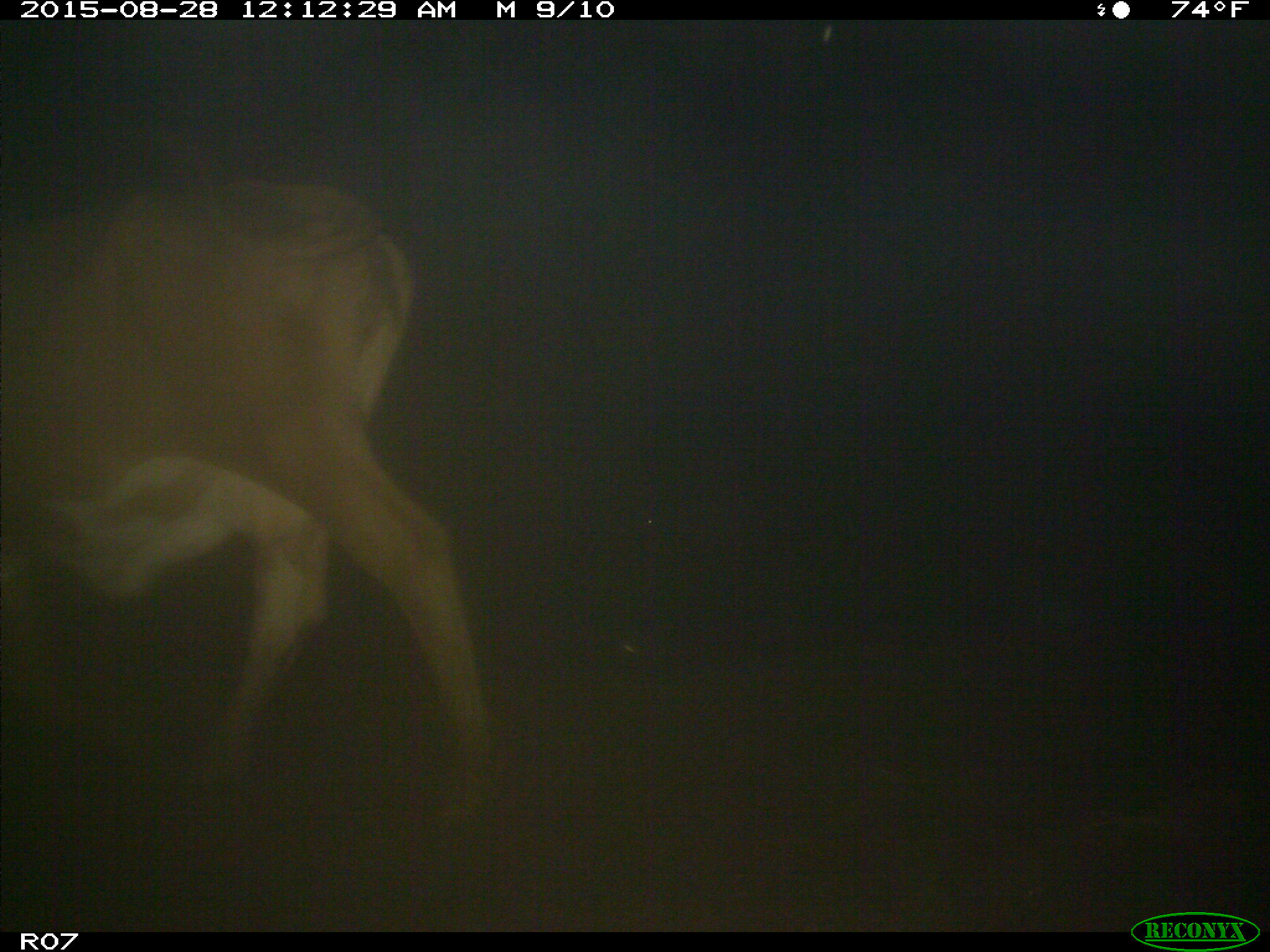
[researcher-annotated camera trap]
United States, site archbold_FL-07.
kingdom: Animalia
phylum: Chordata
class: Mammalia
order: Artiodactyla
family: Bovidae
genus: Bos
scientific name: Bos taurus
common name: domestic cow